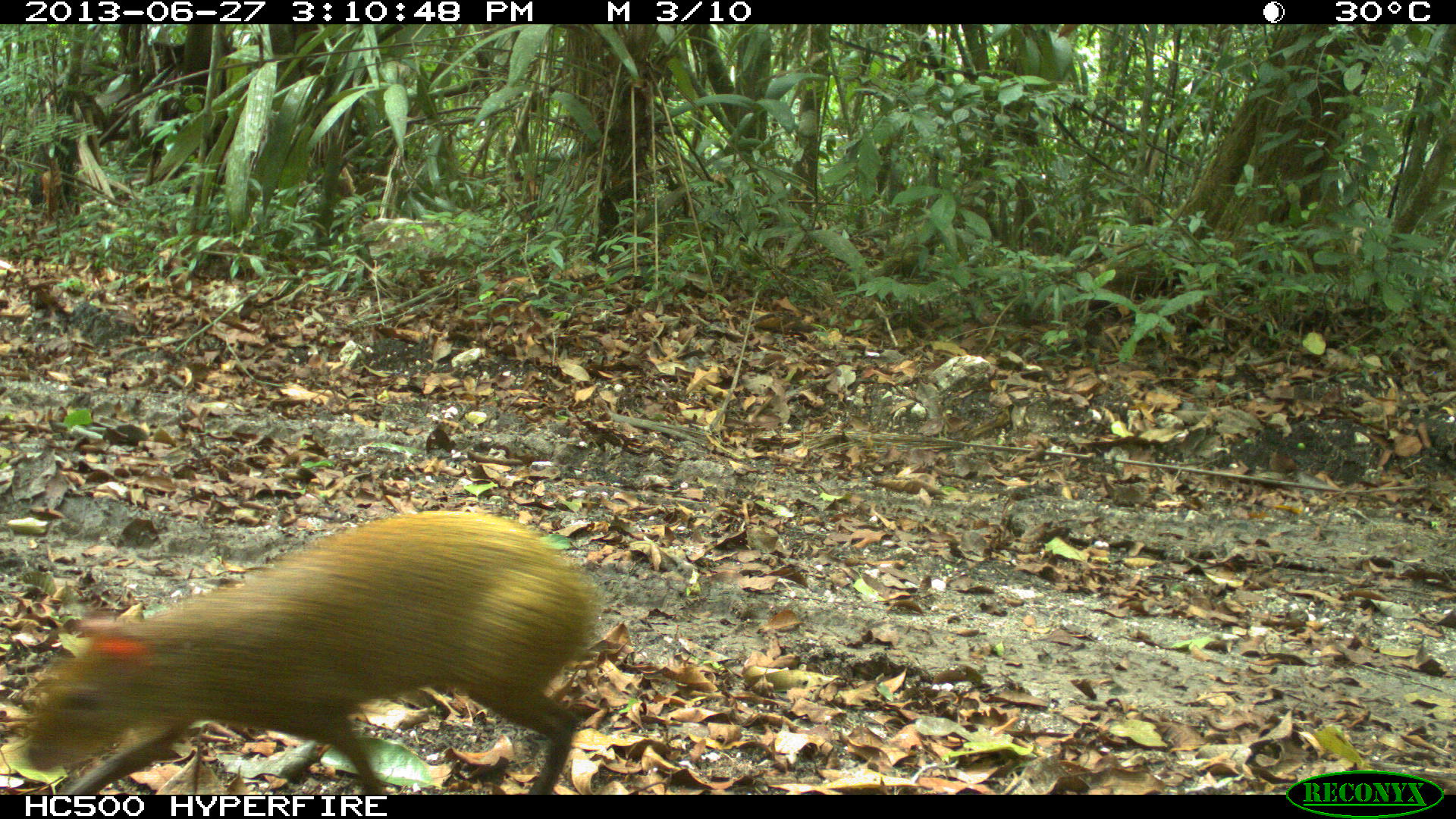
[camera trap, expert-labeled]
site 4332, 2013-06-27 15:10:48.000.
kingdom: Animalia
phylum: Chordata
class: Mammalia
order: Rodentia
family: Dasyproctidae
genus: Dasyprocta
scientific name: Dasyprocta punctata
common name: central american agouti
Dasyprocta punctata (central american agouti), count 1.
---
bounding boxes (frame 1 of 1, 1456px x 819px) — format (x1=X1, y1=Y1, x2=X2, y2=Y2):
dasyprocta punctata: (x1=15, y1=510, x2=599, y2=794)